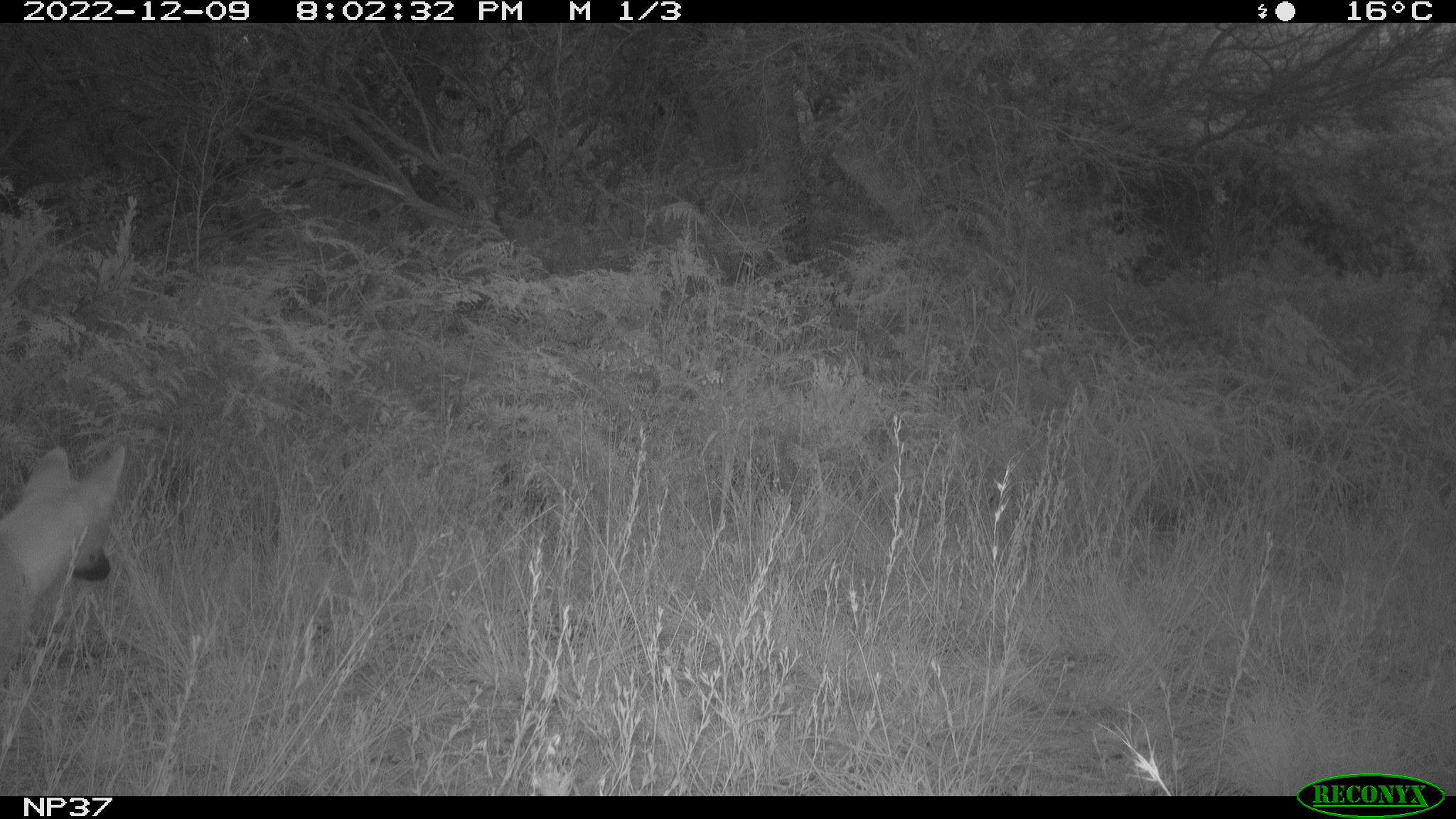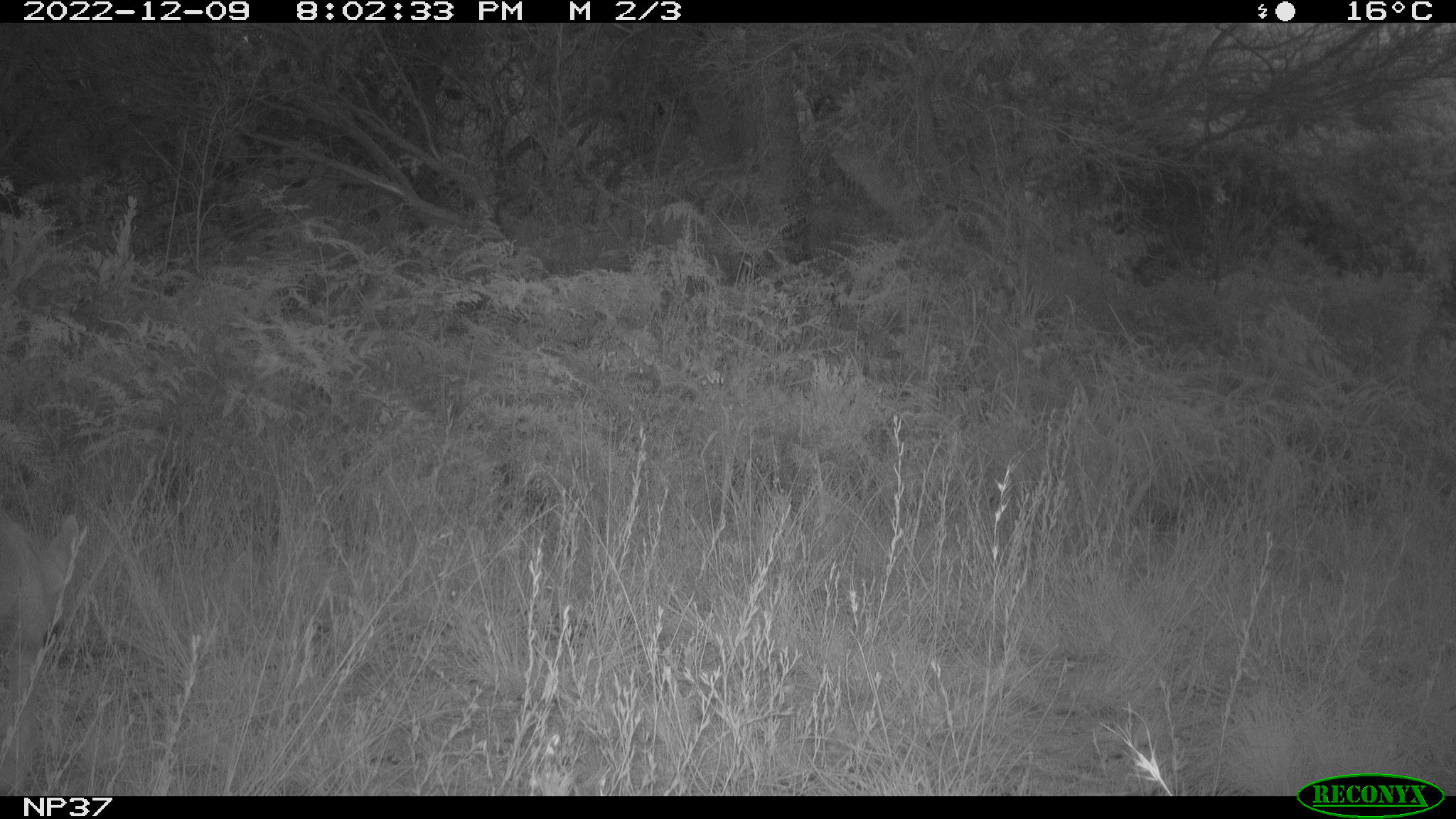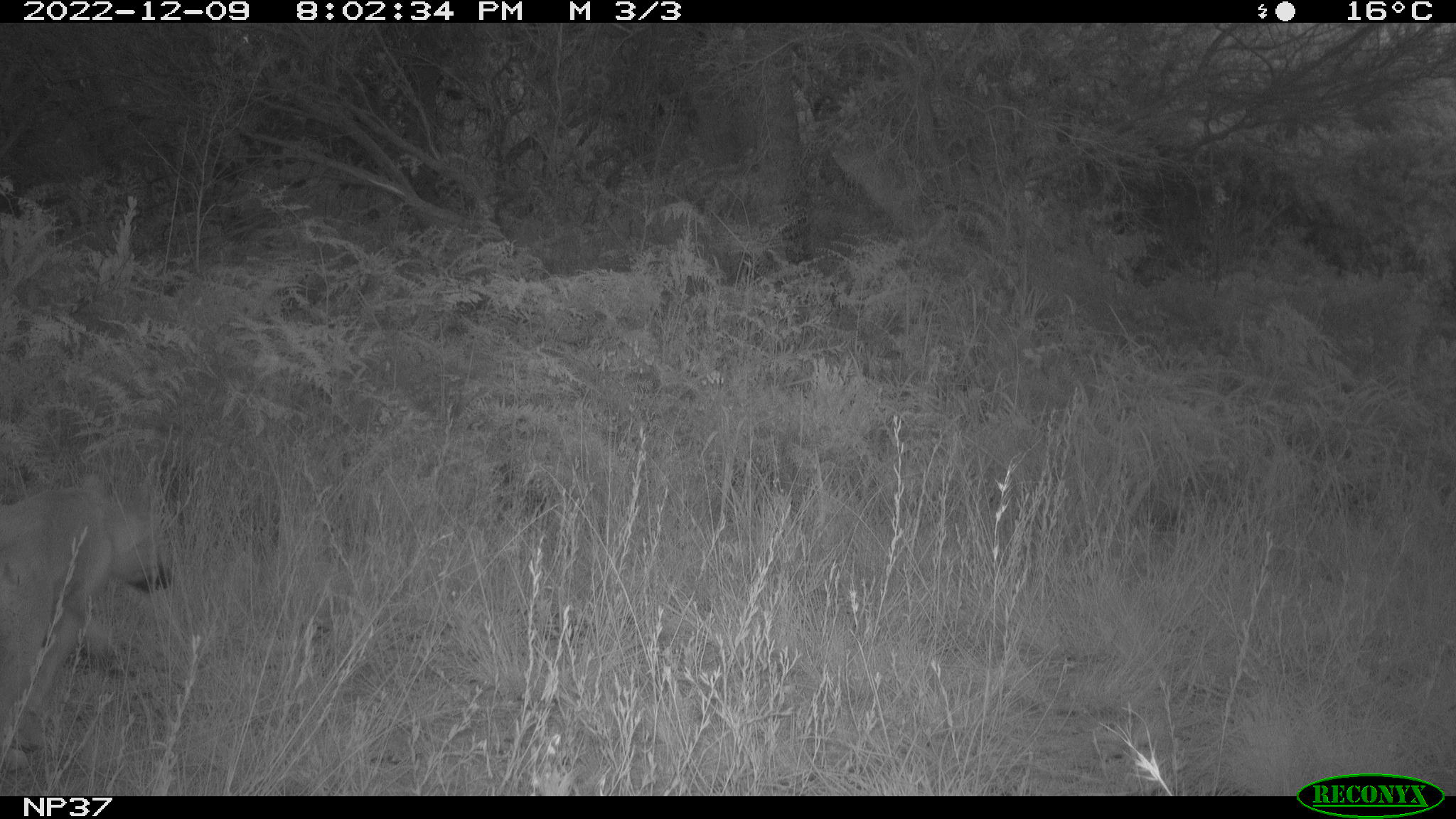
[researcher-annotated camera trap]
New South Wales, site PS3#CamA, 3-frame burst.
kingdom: Animalia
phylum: Chordata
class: Mammalia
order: Carnivora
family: Canidae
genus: Canis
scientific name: Canis familiaris dingo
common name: dingo